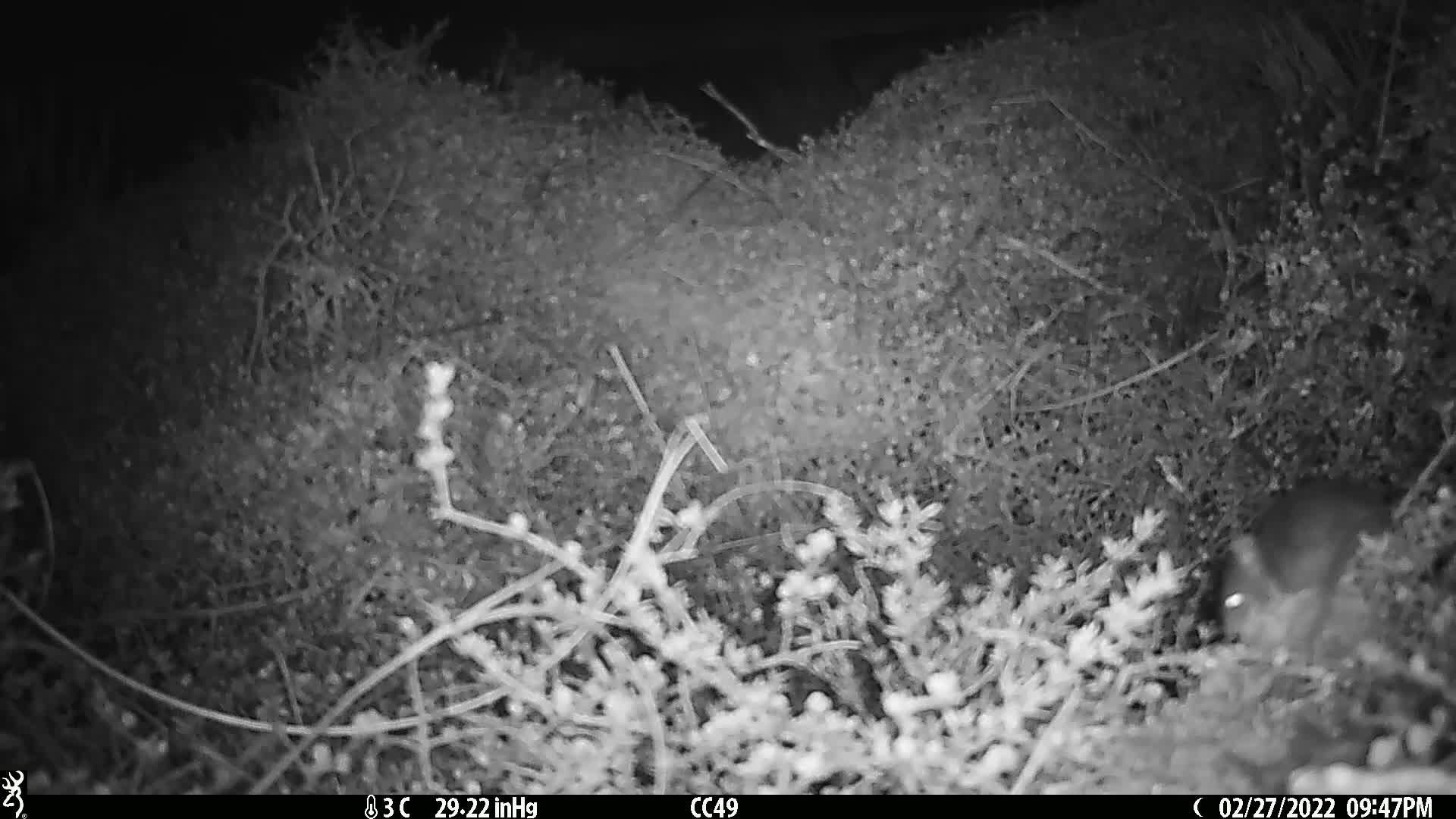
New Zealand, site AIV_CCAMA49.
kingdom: Animalia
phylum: Chordata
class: Mammalia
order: Rodentia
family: Muridae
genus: Mus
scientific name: Mus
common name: mouse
Mouse (Mus).